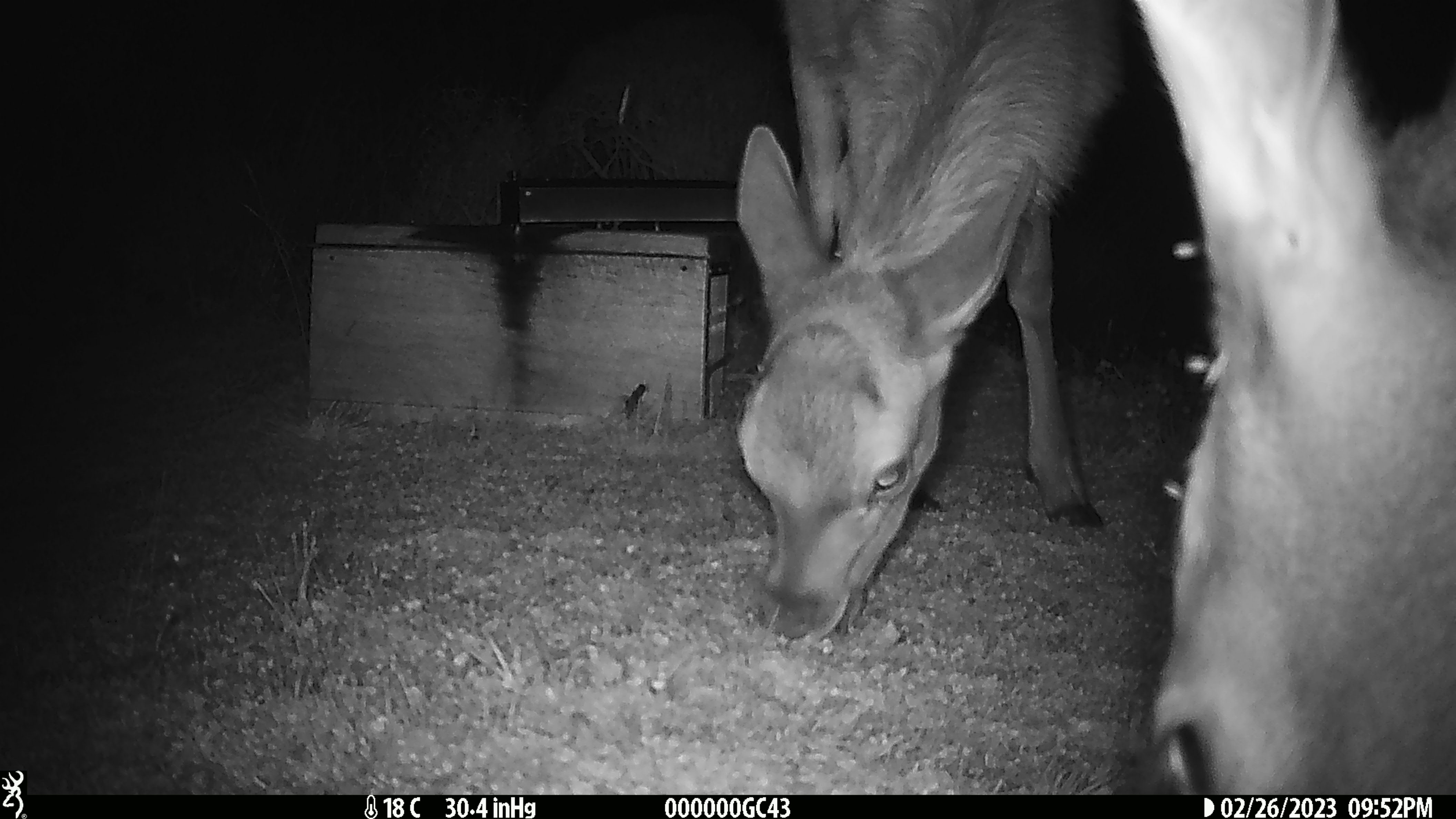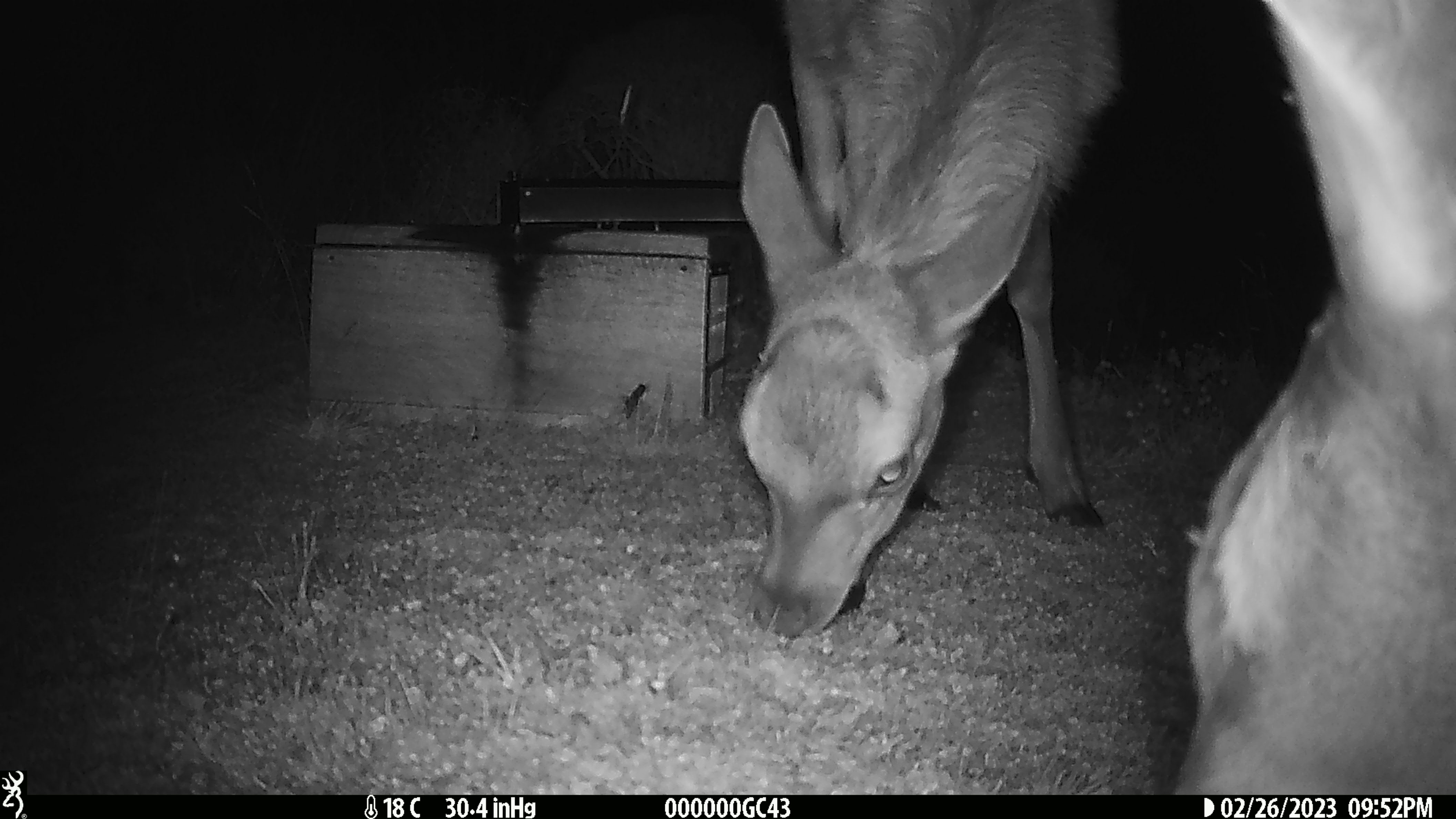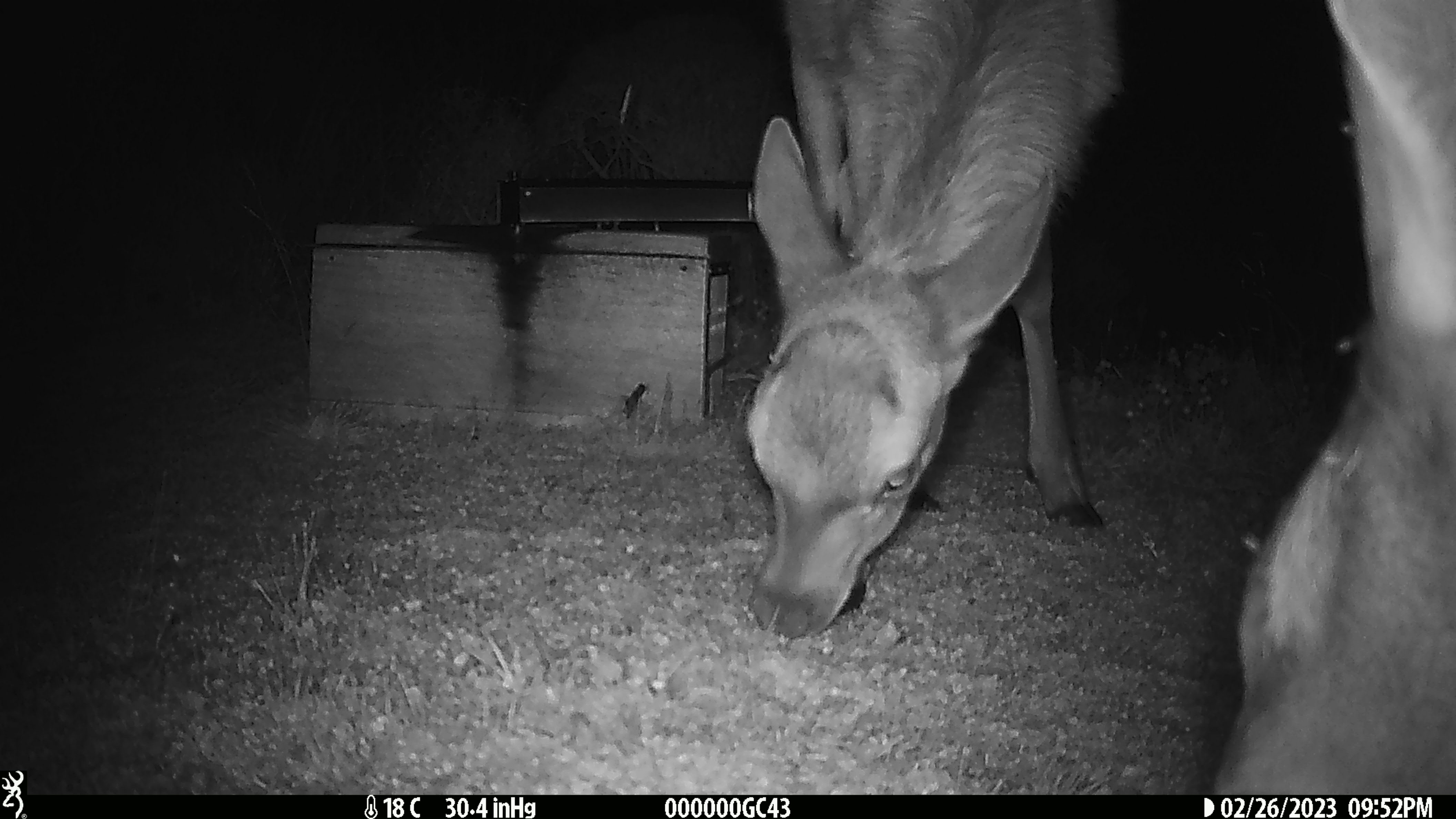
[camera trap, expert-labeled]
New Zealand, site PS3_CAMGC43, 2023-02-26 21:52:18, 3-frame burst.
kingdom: Animalia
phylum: Chordata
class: Mammalia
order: Artiodactyla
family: Cervidae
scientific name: Cervidae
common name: deer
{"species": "deer (Cervidae)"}